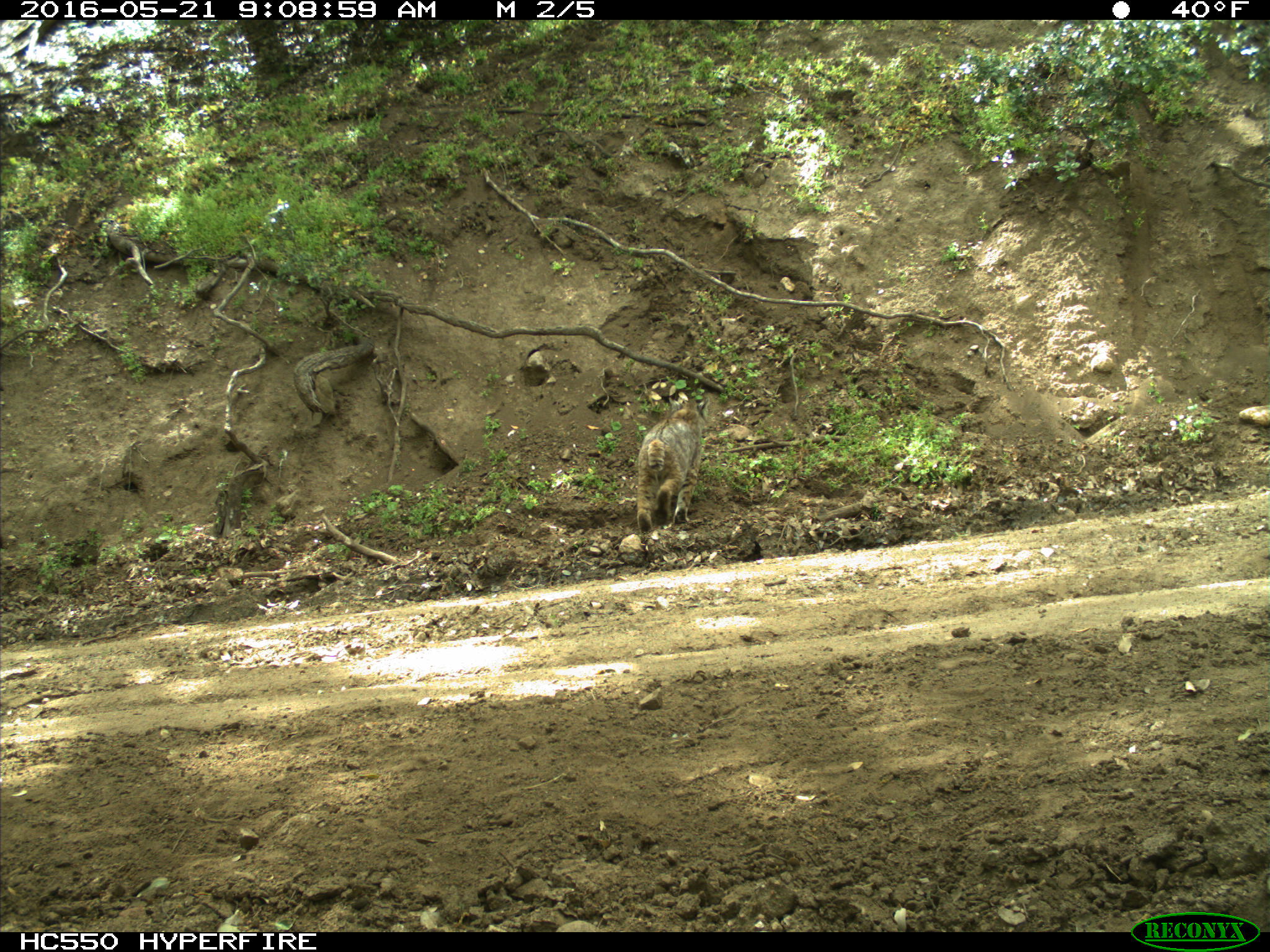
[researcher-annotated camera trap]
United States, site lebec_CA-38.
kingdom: Animalia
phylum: Chordata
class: Mammalia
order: Carnivora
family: Felidae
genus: Lynx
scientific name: Lynx rufus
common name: bobcat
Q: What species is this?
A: Lynx rufus (bobcat).